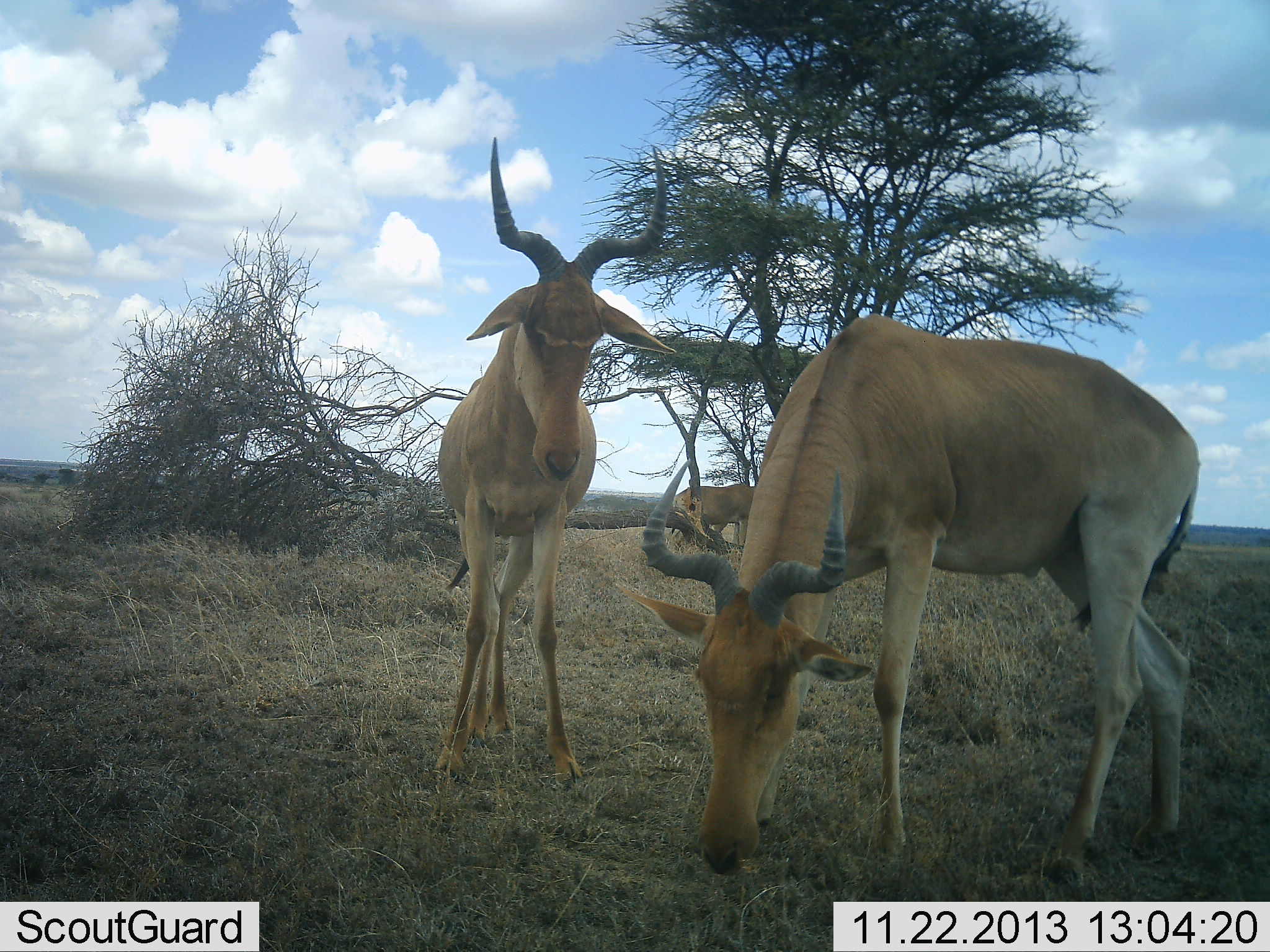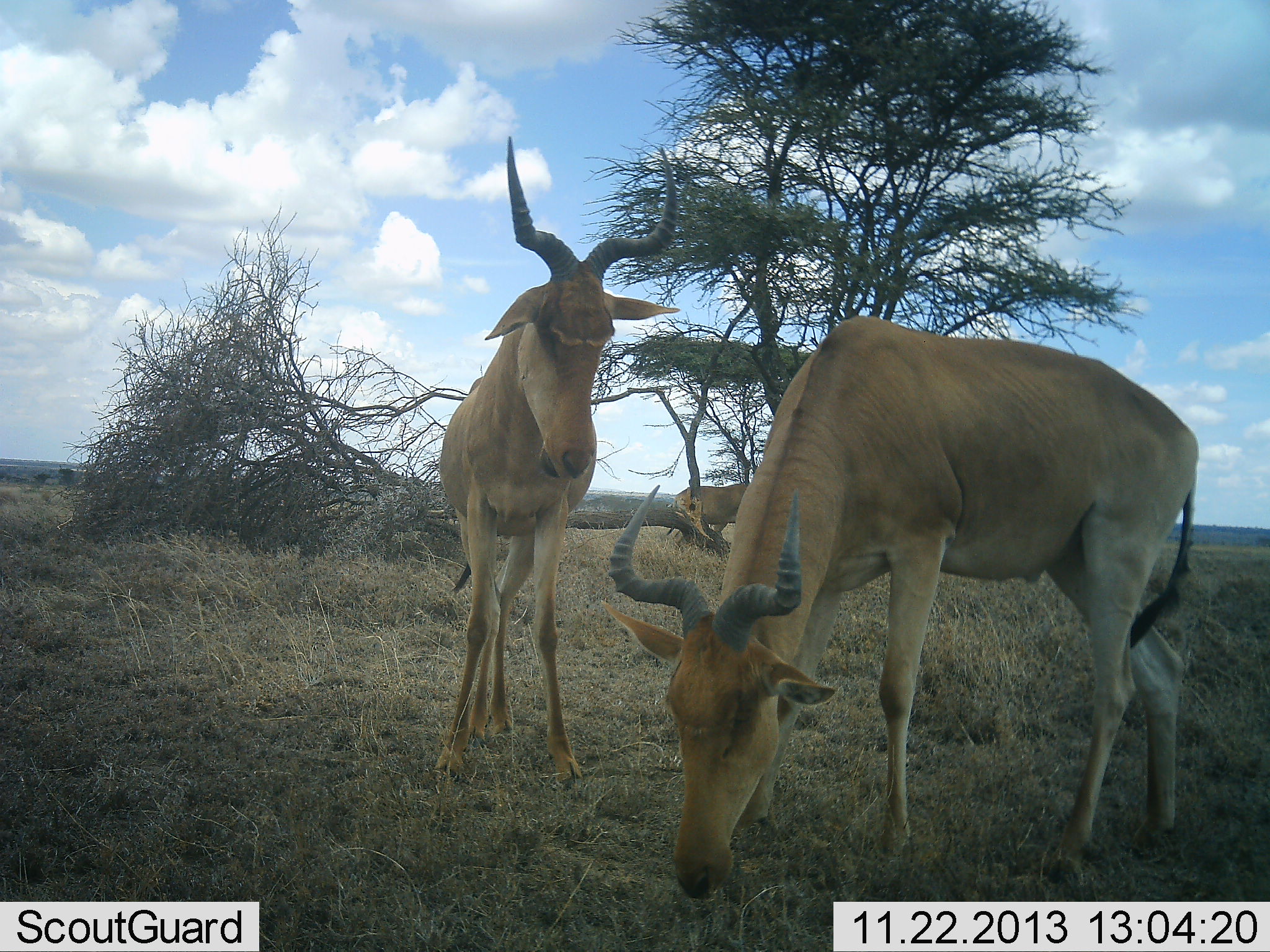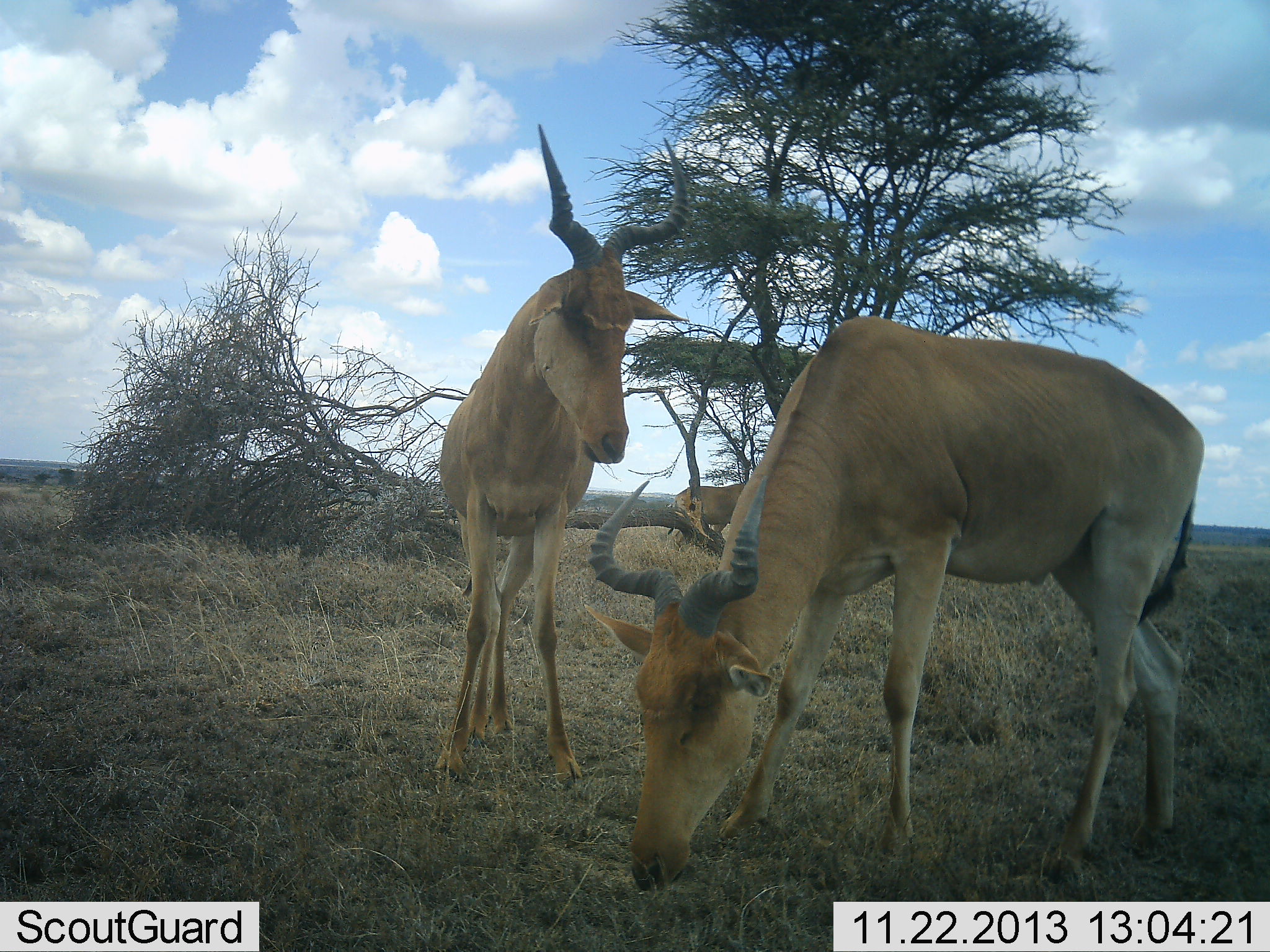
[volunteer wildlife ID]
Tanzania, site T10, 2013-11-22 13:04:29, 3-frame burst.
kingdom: Animalia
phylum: Chordata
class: Mammalia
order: Artiodactyla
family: Bovidae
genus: Alcelaphus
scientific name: Alcelaphus buselaphus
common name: hartebeest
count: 3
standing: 89%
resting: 6%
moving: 0%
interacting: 11%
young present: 0%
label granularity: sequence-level